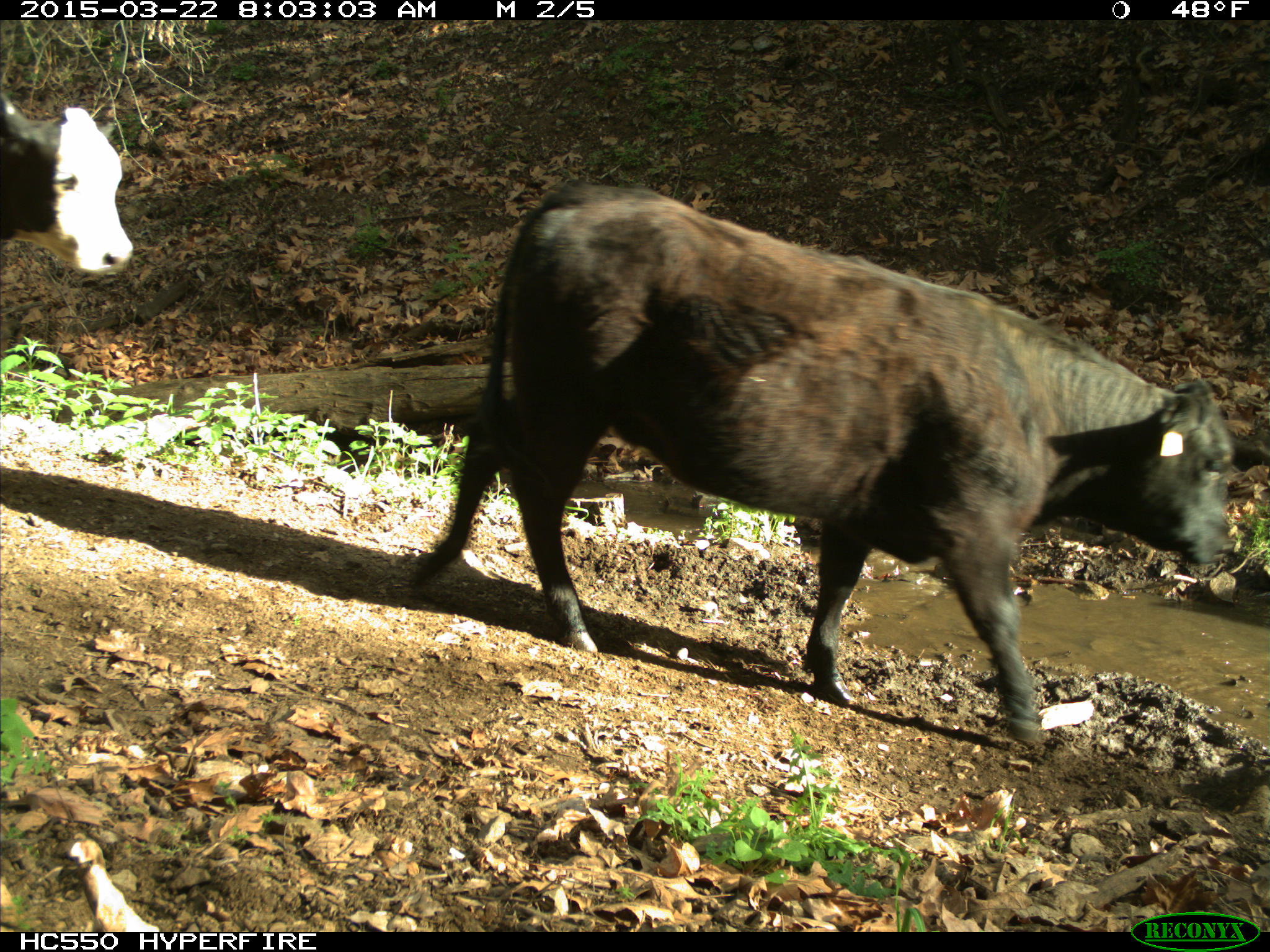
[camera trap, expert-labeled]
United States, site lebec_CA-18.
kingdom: Animalia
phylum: Chordata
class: Mammalia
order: Artiodactyla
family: Bovidae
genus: Bos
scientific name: Bos taurus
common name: domestic cow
Bos taurus (domestic cow).